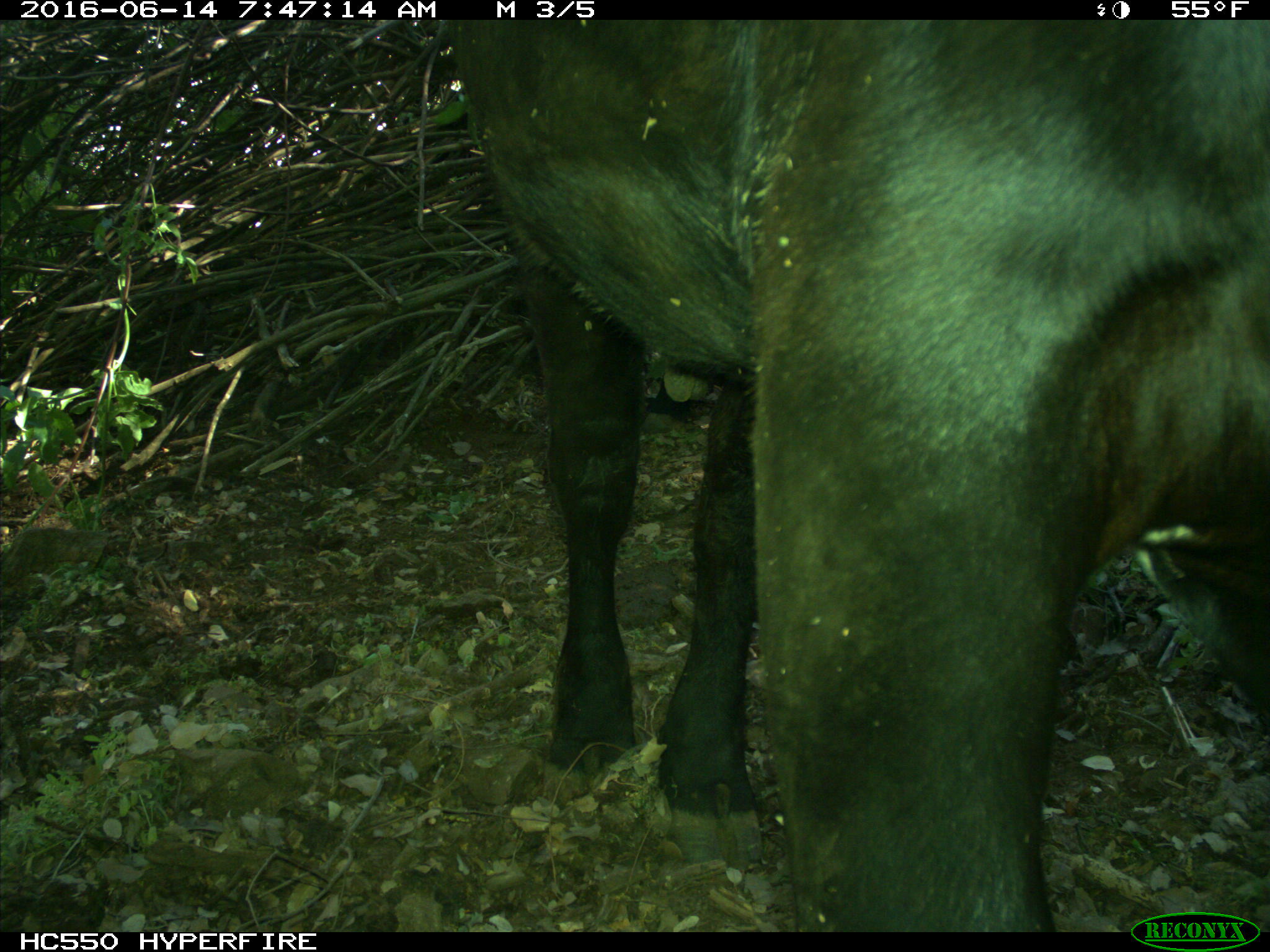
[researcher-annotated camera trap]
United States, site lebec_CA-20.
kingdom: Animalia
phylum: Chordata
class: Mammalia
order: Artiodactyla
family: Bovidae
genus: Bos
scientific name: Bos taurus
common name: domestic cow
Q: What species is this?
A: Bos taurus (domestic cow).